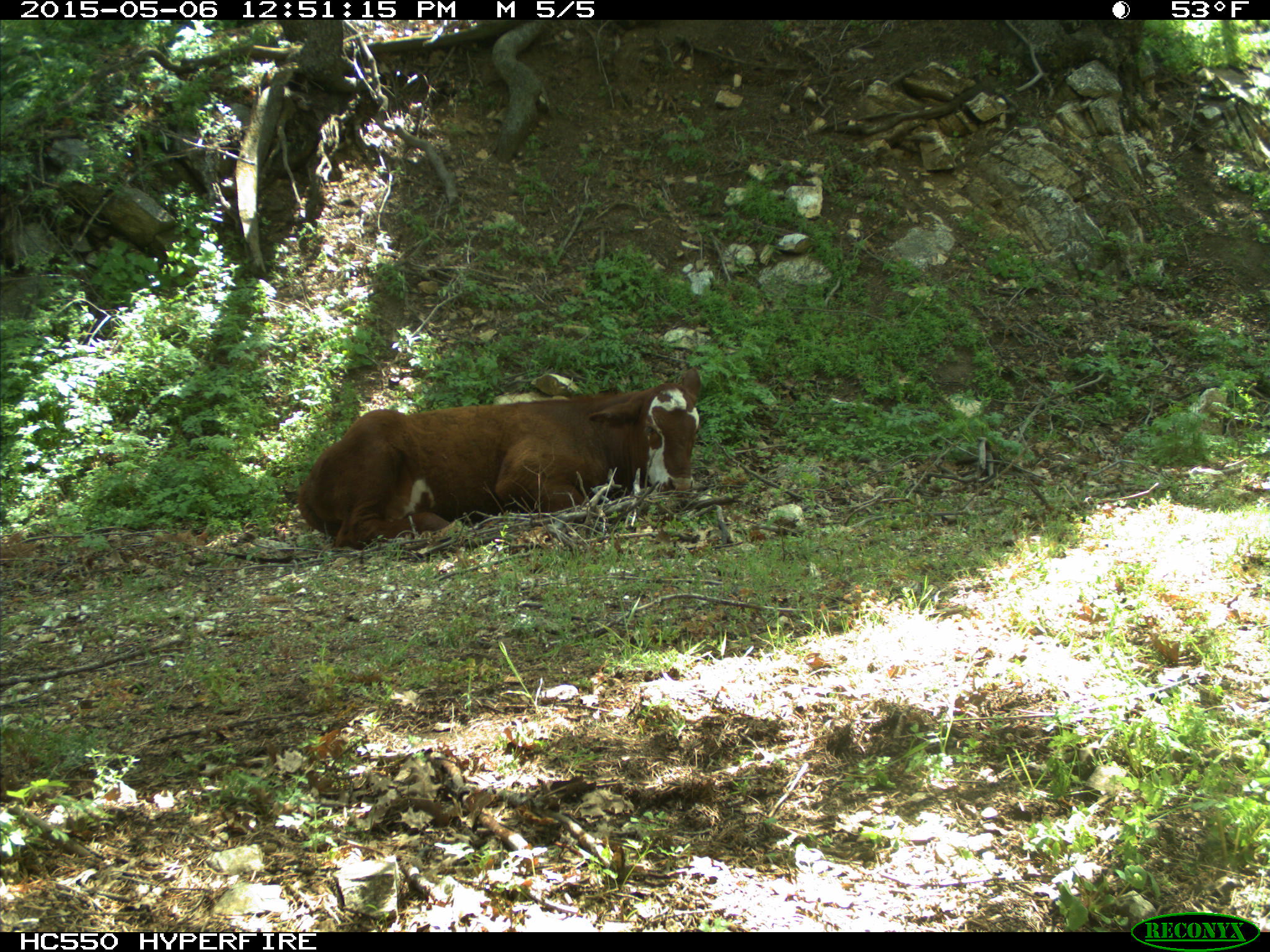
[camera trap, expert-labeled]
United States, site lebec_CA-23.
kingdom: Animalia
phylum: Chordata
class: Mammalia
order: Artiodactyla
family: Bovidae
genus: Bos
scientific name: Bos taurus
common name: domestic cow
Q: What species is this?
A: Bos taurus (domestic cow).